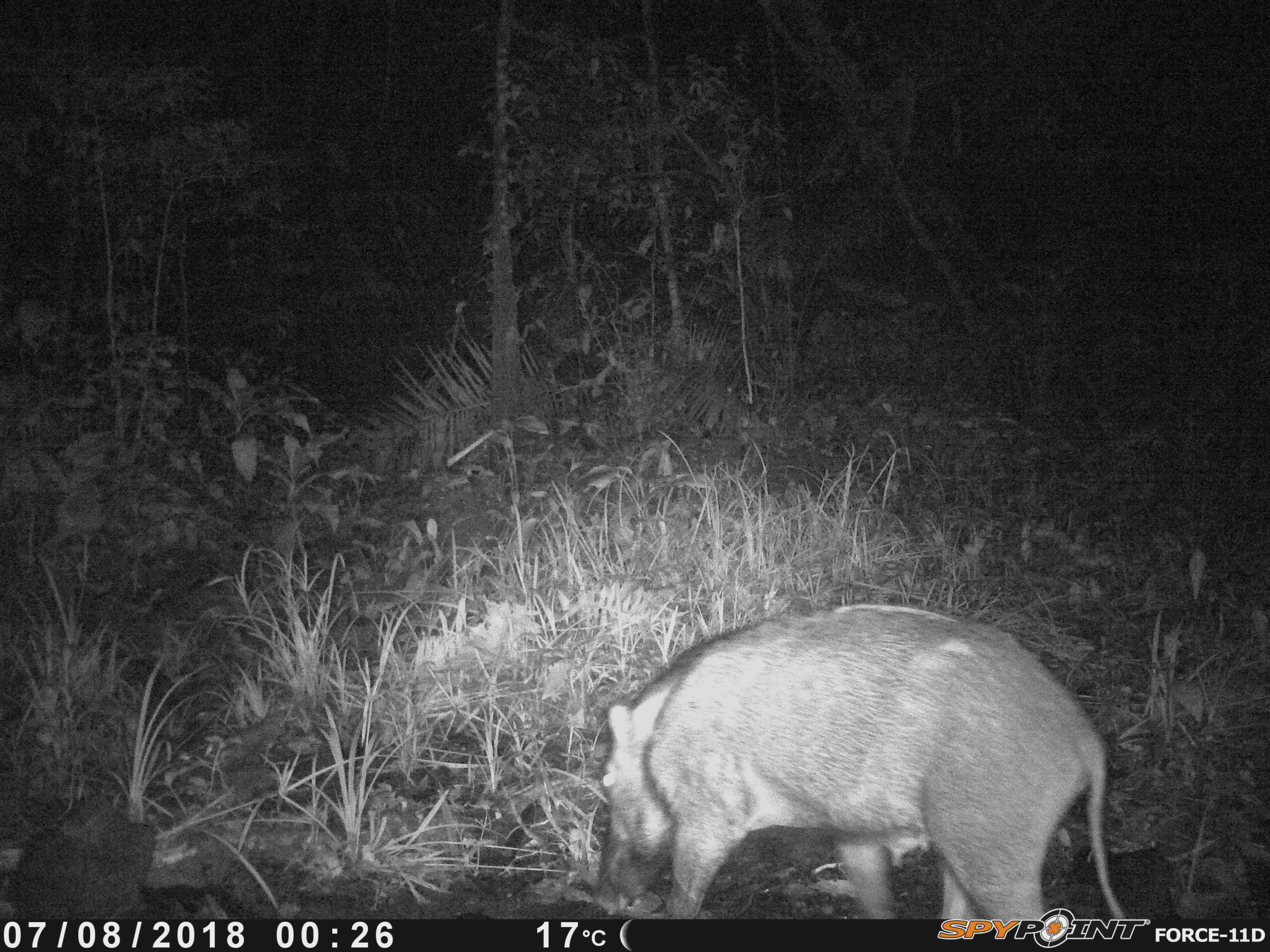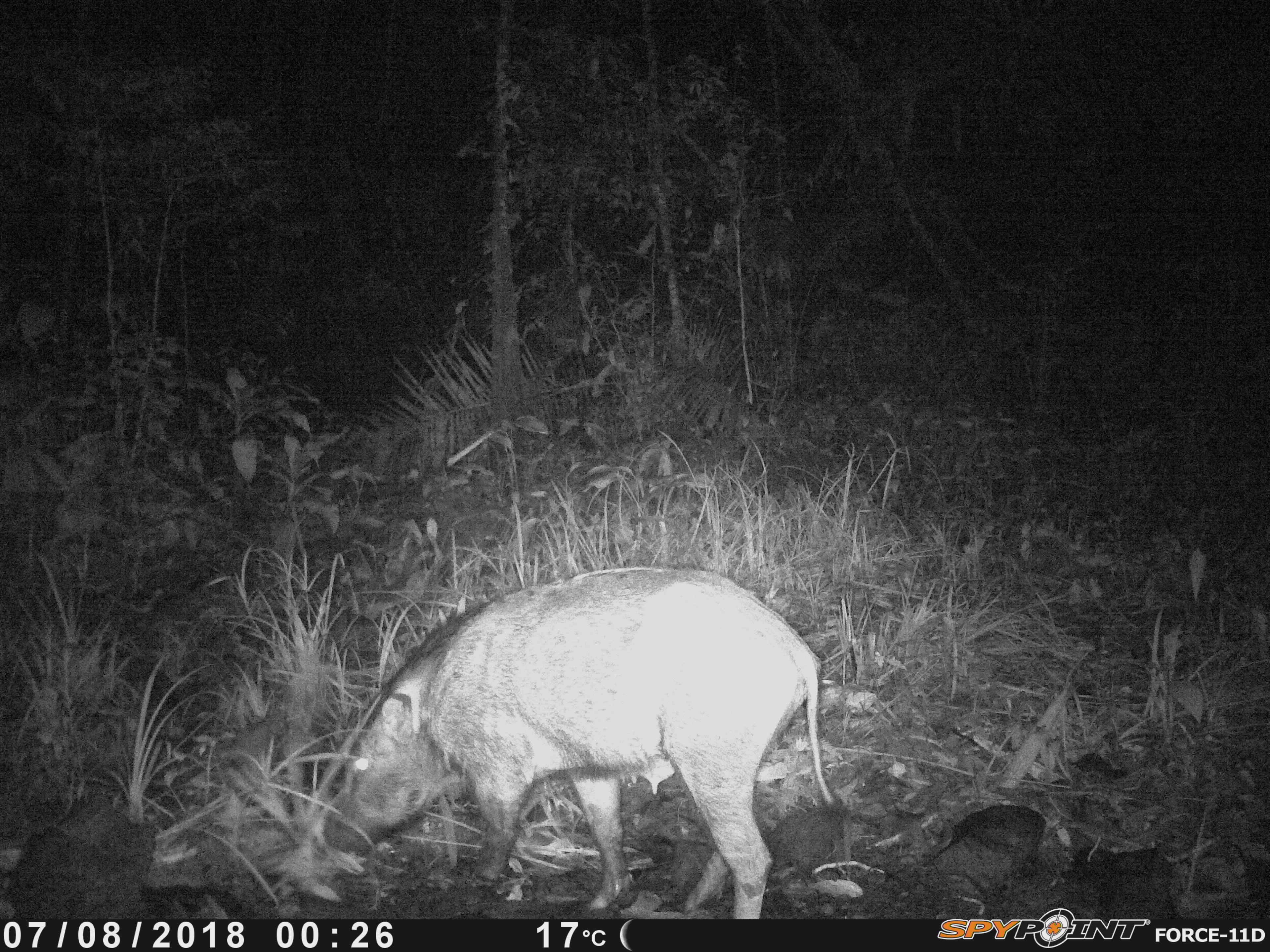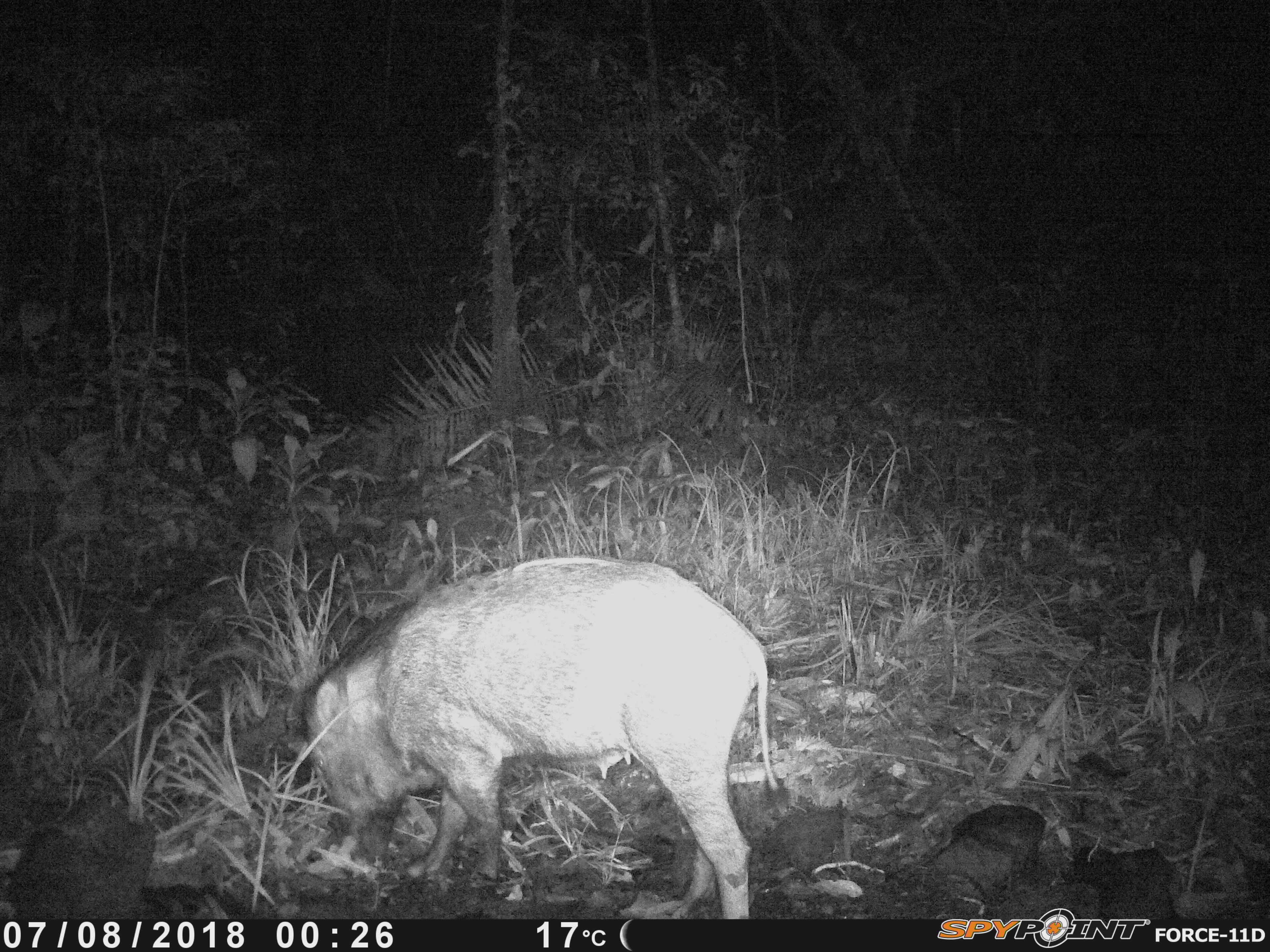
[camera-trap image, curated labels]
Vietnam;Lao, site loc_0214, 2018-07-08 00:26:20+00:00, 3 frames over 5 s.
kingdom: Animalia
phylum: Chordata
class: Mammalia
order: Artiodactyla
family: Suidae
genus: Sus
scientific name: Sus scrofa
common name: eurasian wild pig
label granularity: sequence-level